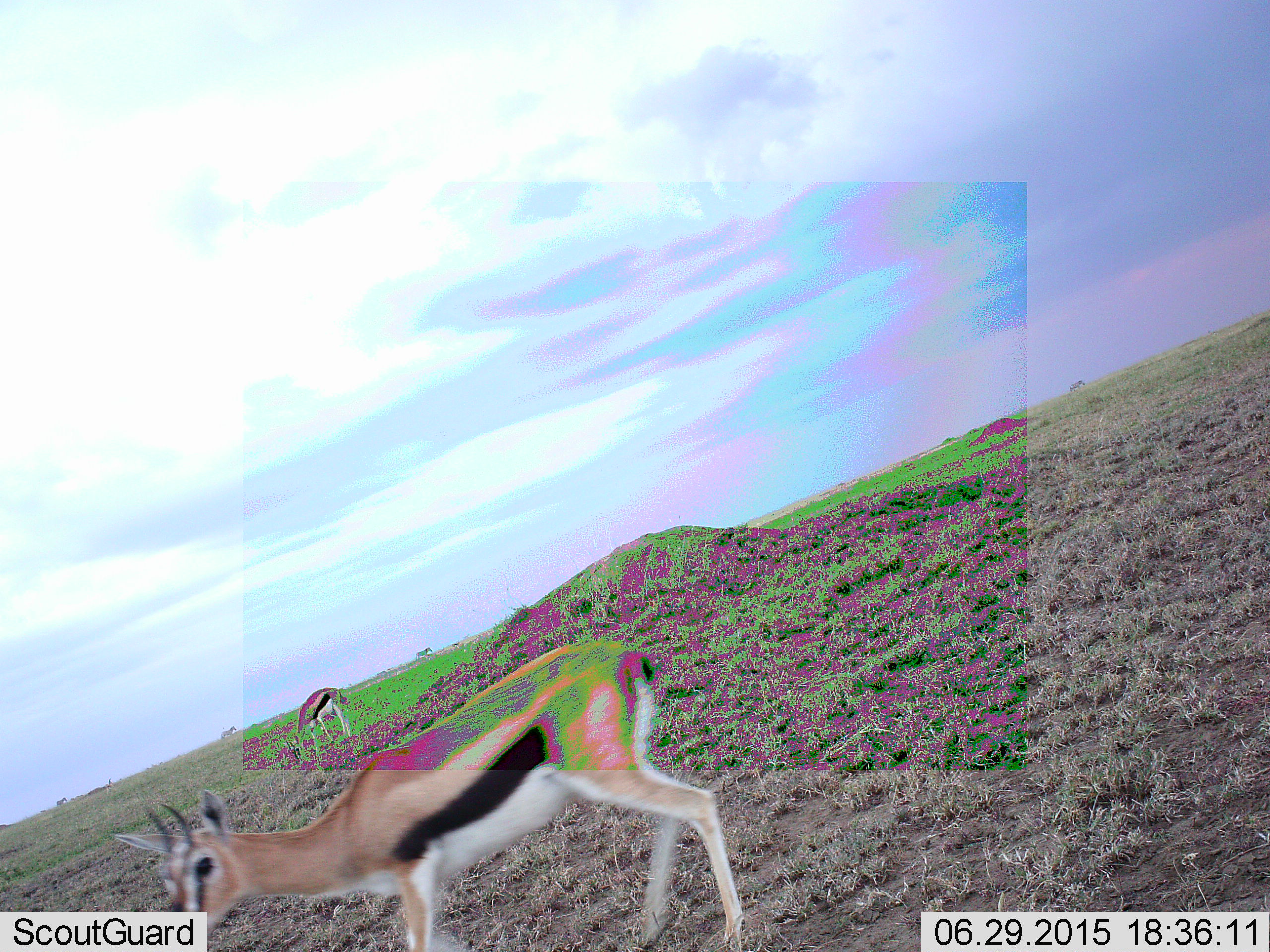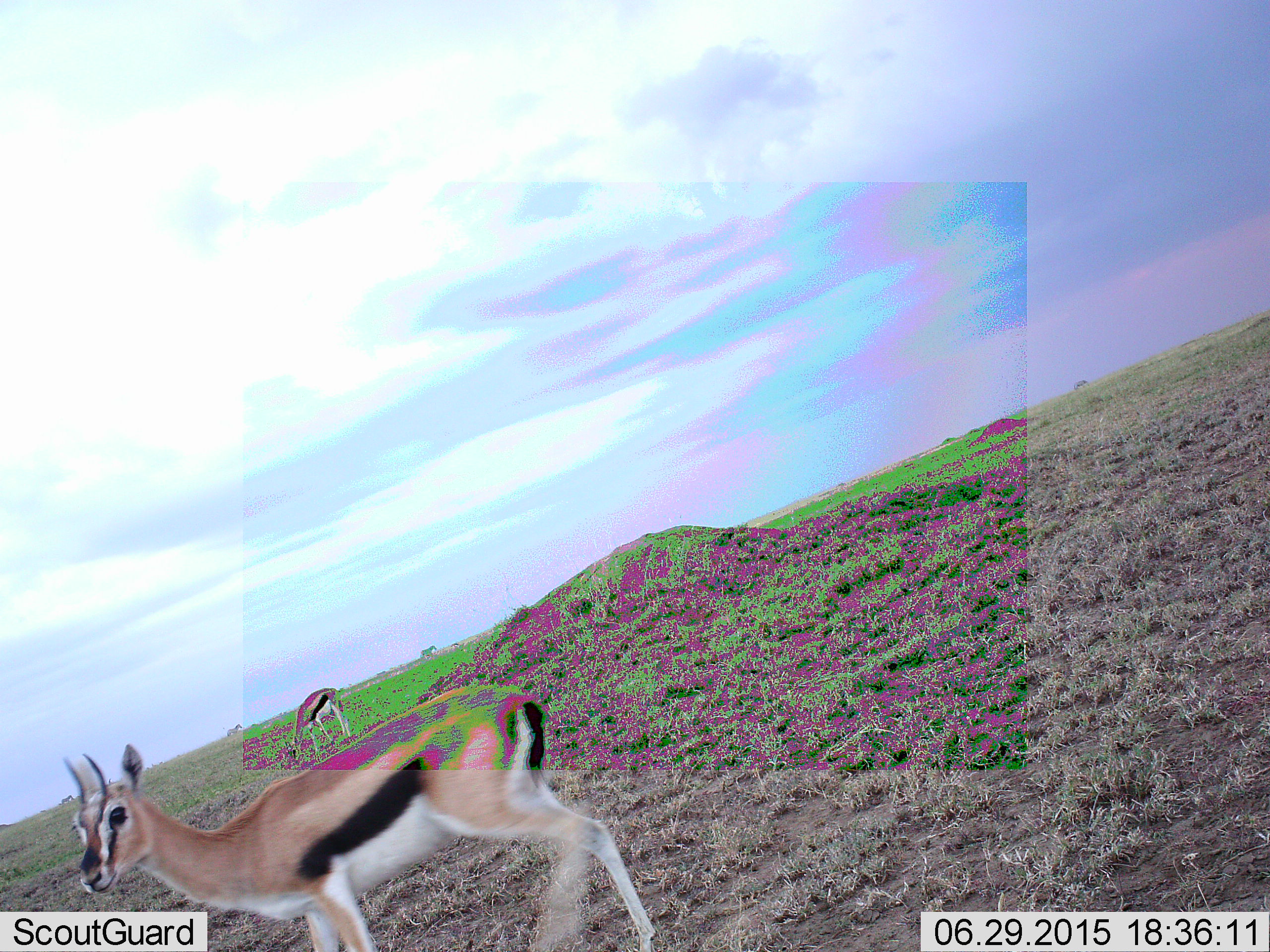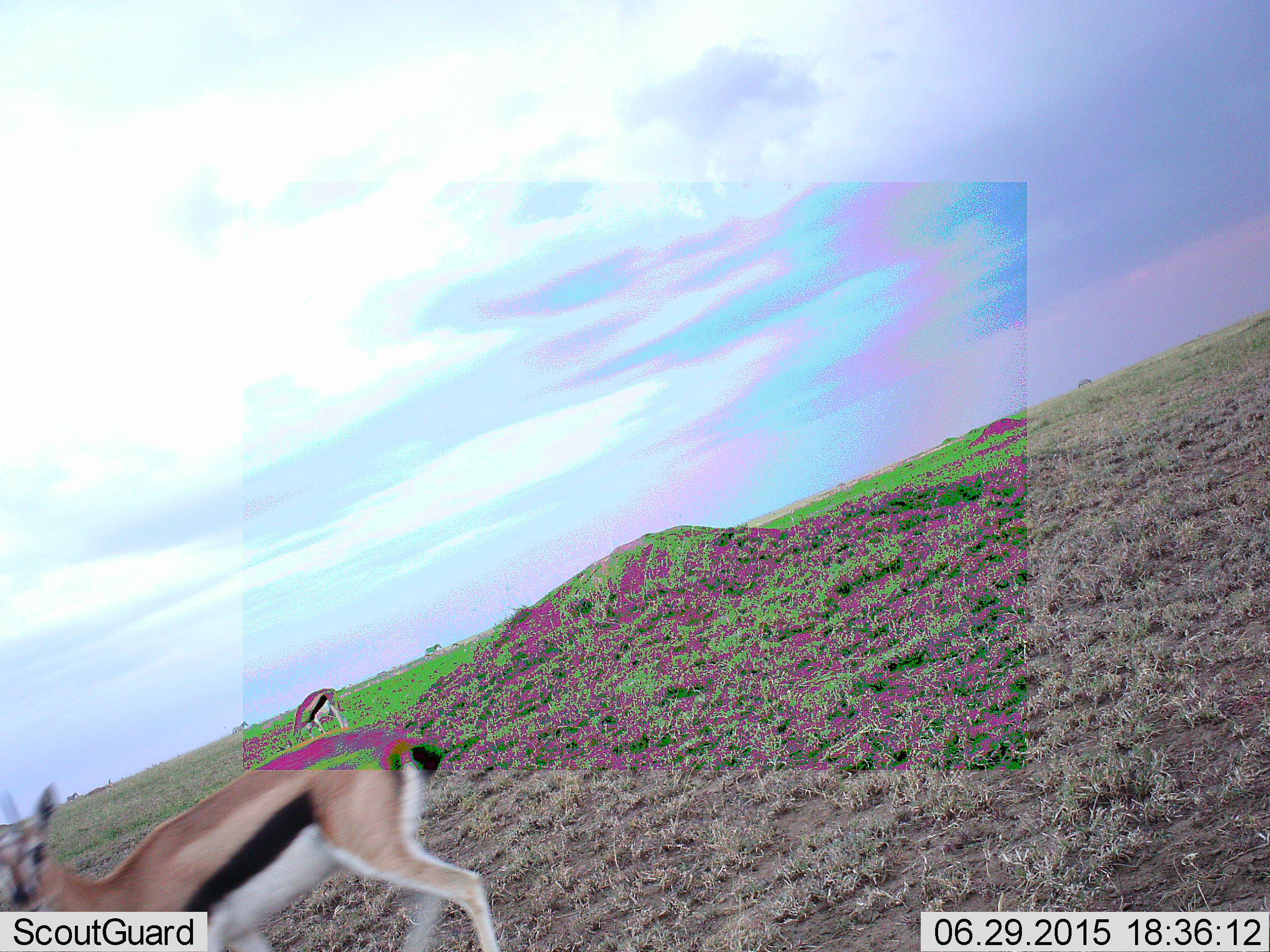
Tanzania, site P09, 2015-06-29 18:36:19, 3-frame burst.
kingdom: Animalia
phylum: Chordata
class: Mammalia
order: Artiodactyla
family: Bovidae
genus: Eudorcas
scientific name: Eudorcas thomsonii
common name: thomson's gazelle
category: gazellethomsons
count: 2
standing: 44%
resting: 0%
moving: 62%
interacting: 0%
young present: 0%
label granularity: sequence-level